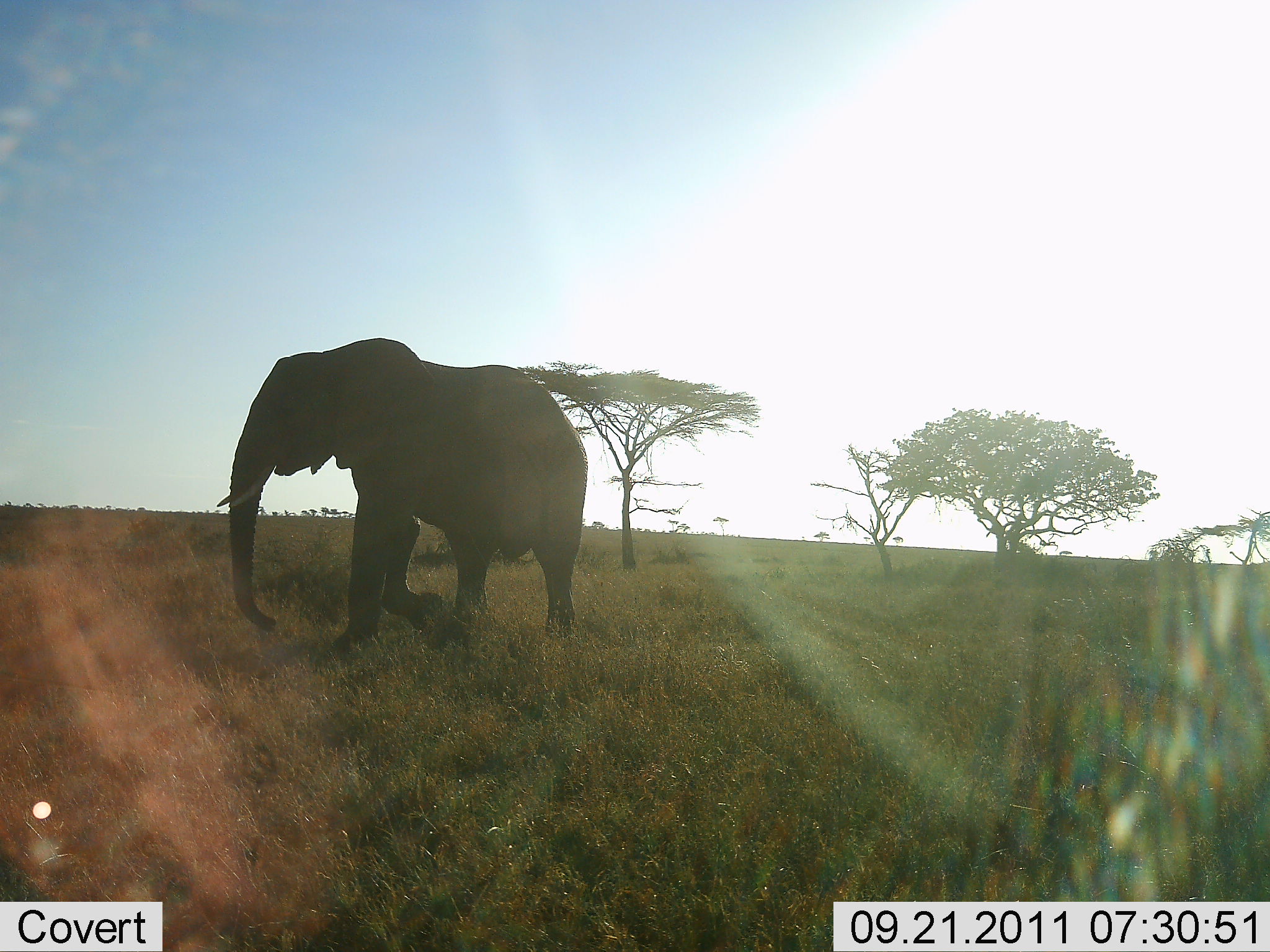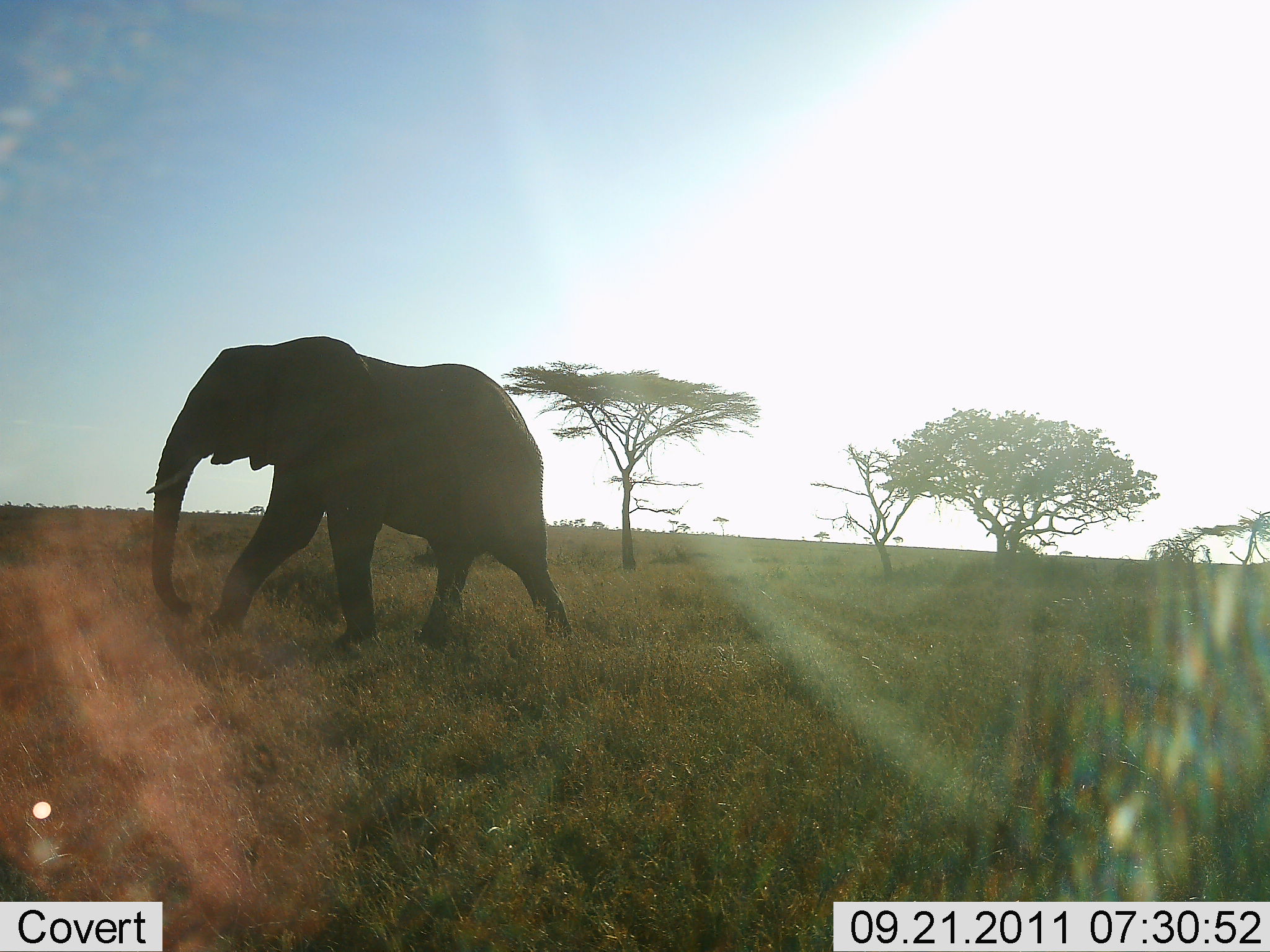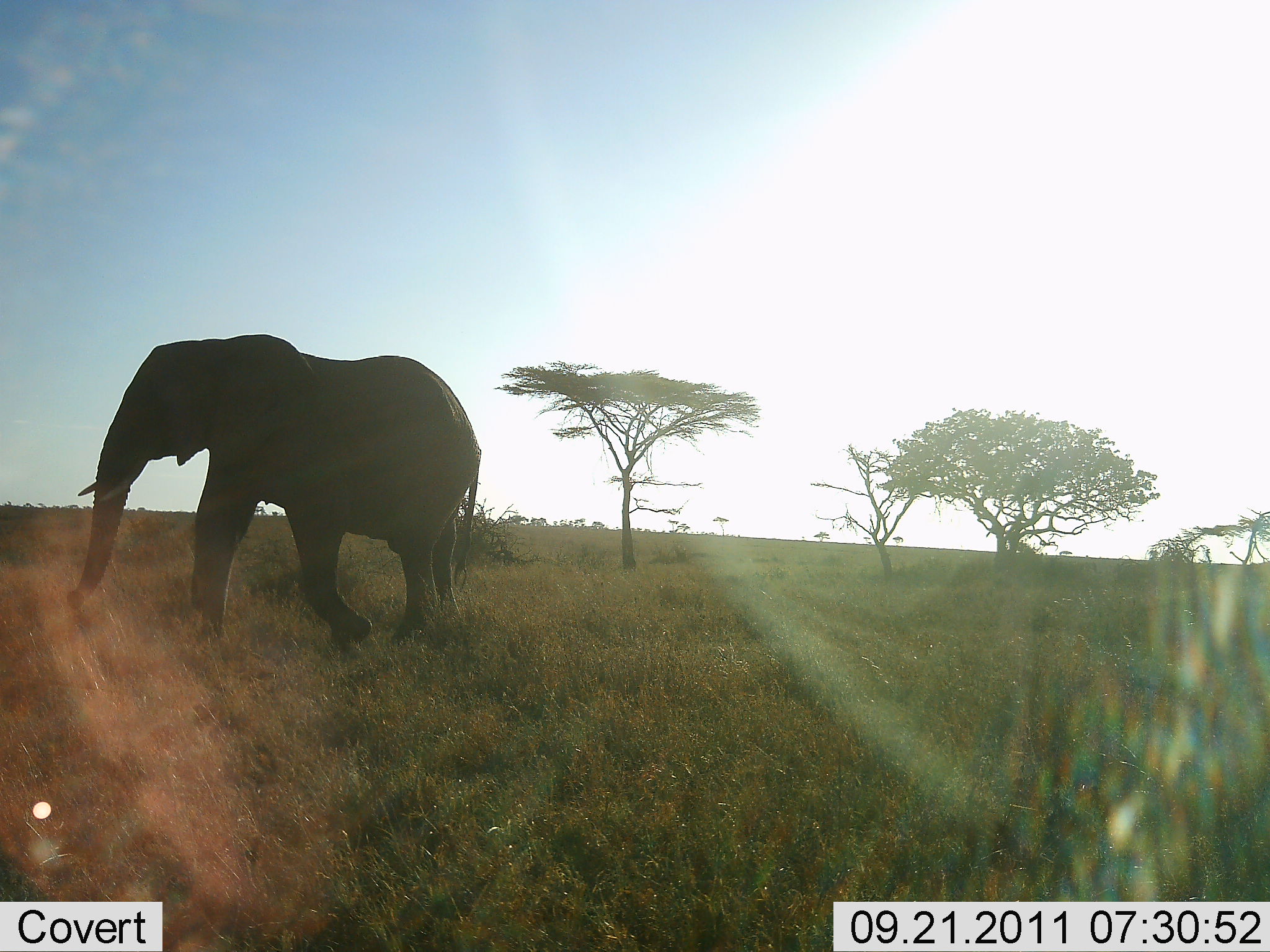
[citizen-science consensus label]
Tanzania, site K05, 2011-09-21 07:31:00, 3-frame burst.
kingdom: Animalia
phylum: Chordata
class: Mammalia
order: Proboscidea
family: Elephantidae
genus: Loxodonta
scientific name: Loxodonta africana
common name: african bush elephant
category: elephant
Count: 1.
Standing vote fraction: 9%.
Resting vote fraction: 0%.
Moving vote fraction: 100%.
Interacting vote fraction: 0%.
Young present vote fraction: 0%.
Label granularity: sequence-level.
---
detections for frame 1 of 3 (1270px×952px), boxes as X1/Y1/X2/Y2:
animal: 216/337/589/660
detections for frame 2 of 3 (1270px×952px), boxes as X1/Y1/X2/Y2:
animal: 145/335/574/656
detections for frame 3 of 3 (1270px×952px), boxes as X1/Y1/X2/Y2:
animal: 66/334/482/652